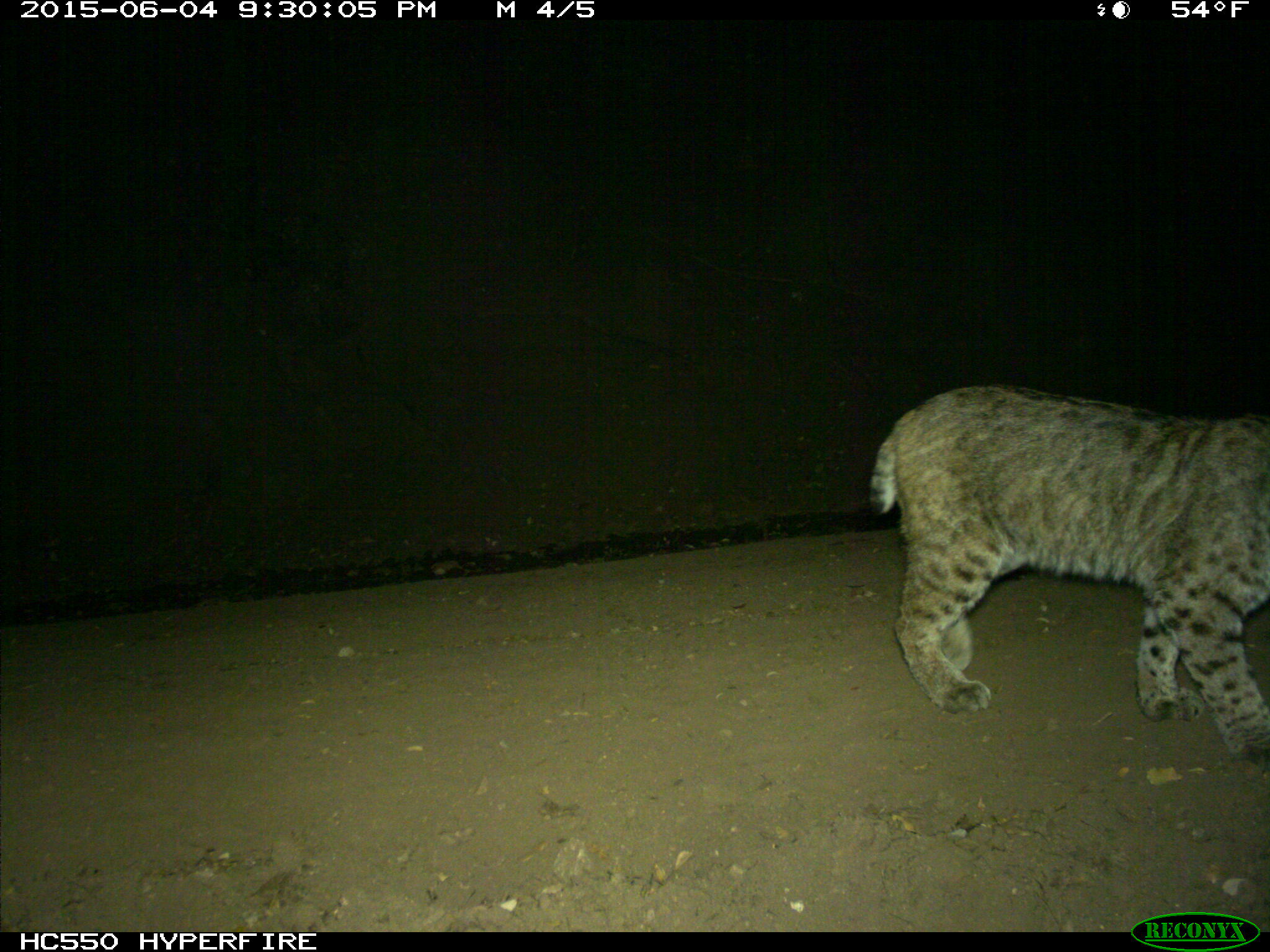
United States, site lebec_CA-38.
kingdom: Animalia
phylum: Chordata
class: Mammalia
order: Carnivora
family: Felidae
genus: Lynx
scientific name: Lynx rufus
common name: bobcat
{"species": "Lynx rufus (bobcat)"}